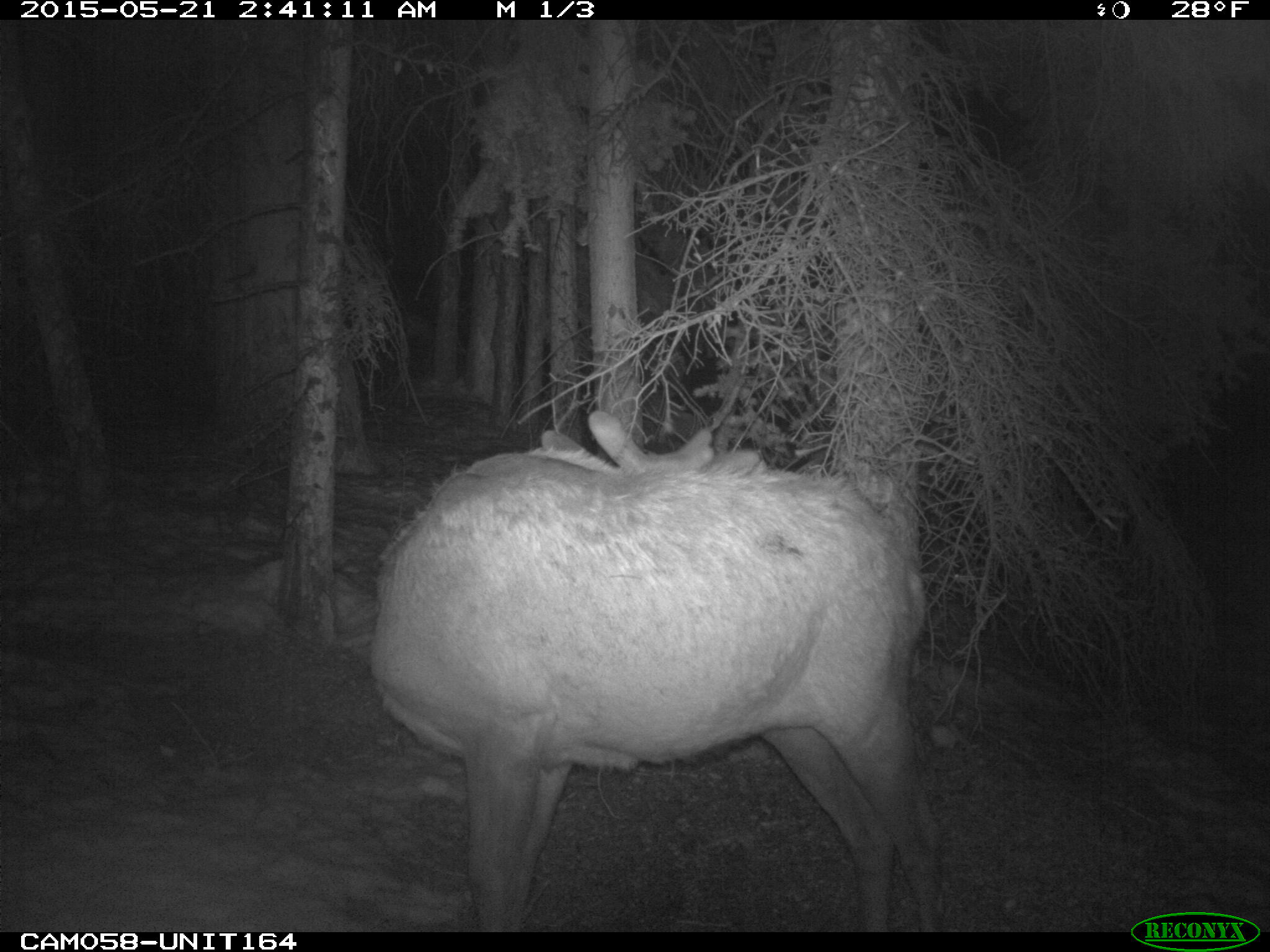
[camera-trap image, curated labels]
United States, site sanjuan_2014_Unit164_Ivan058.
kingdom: Animalia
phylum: Chordata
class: Mammalia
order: Artiodactyla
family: Cervidae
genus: Cervus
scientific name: Cervus elaphus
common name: red deer